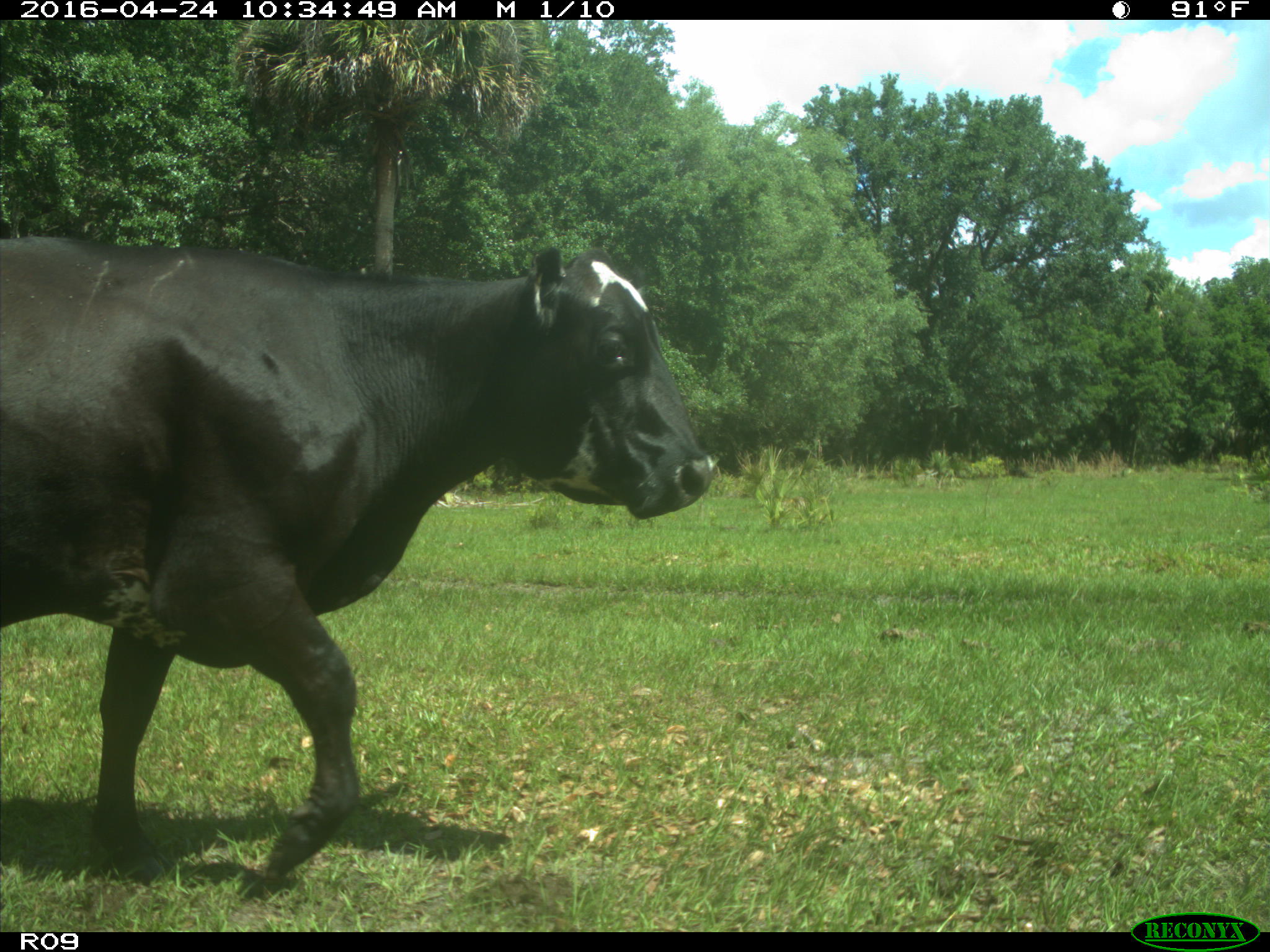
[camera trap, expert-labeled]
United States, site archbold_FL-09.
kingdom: Animalia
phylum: Chordata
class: Mammalia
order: Artiodactyla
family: Bovidae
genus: Bos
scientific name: Bos taurus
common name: domestic cow